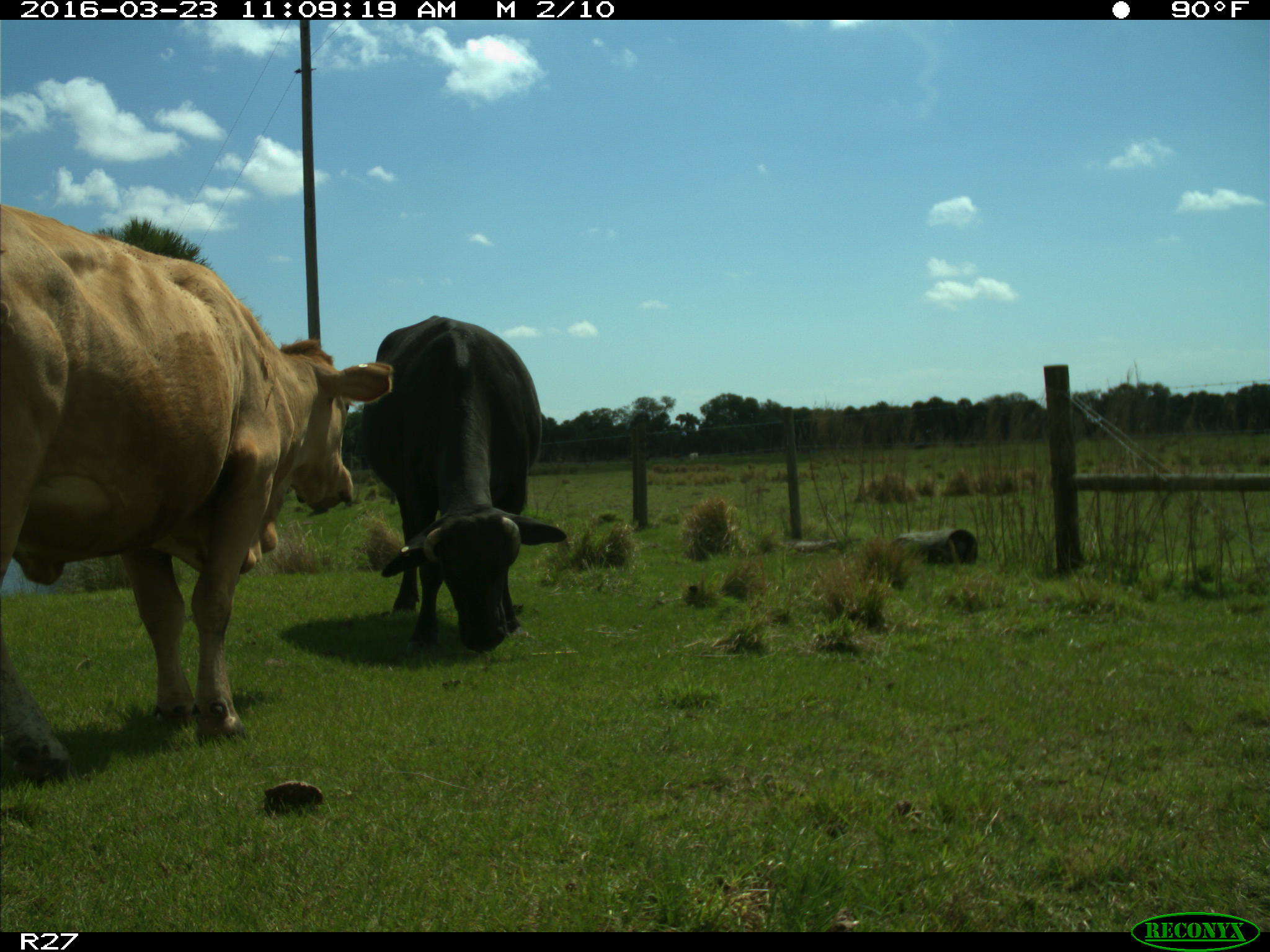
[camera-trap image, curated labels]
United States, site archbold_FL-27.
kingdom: Animalia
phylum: Chordata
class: Mammalia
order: Artiodactyla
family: Bovidae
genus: Bos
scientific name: Bos taurus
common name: domestic cow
Bos taurus (domestic cow).